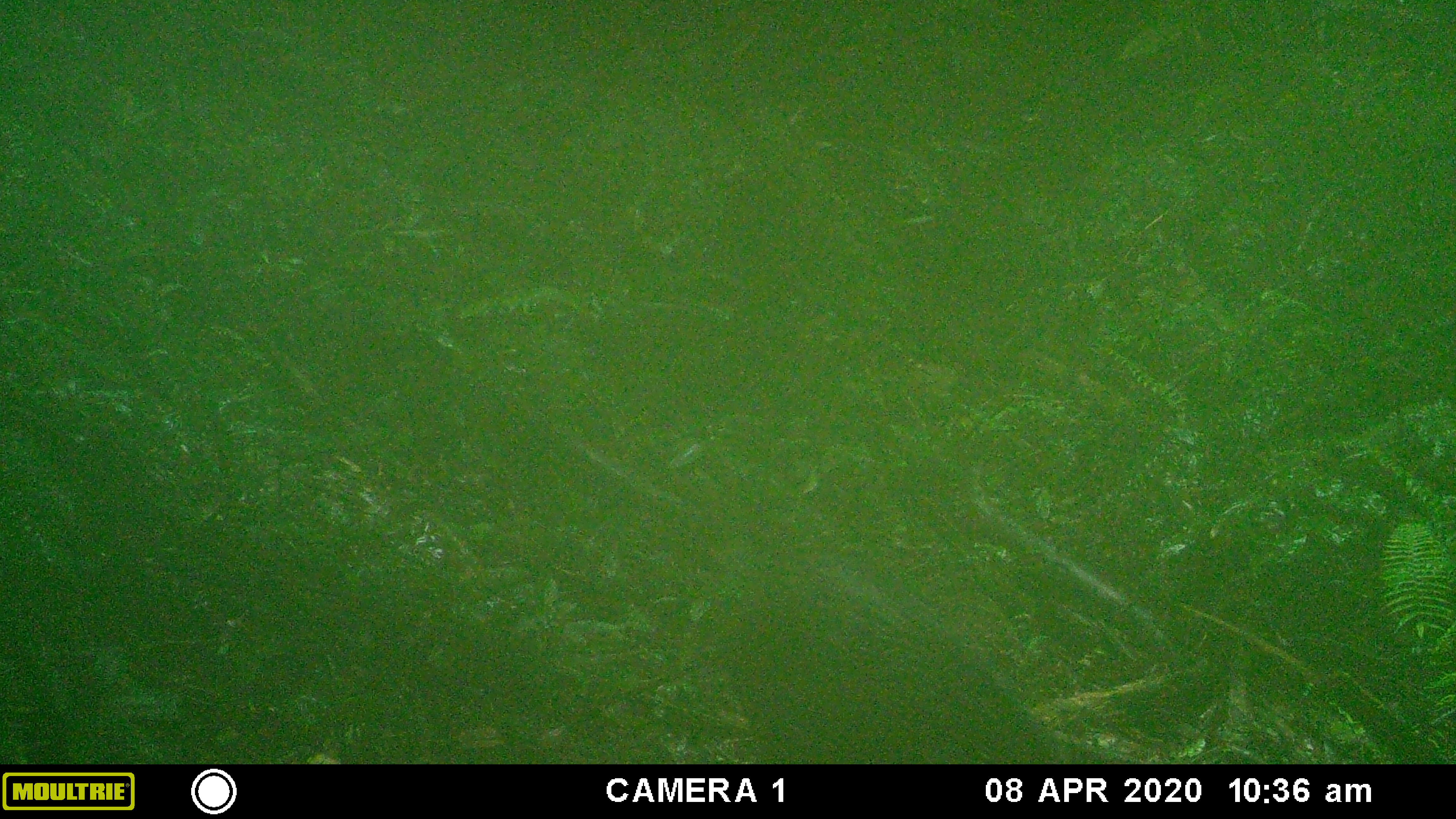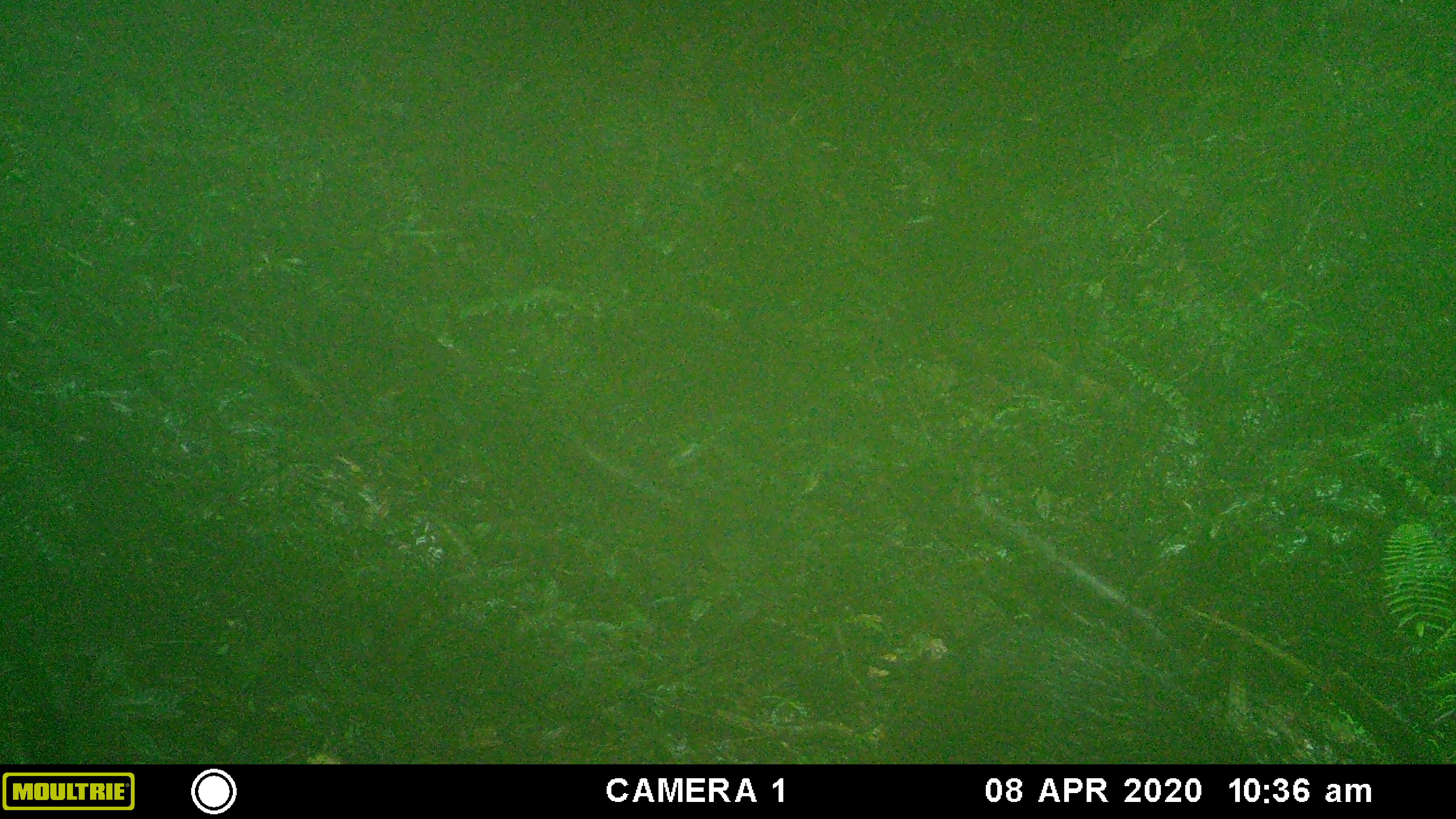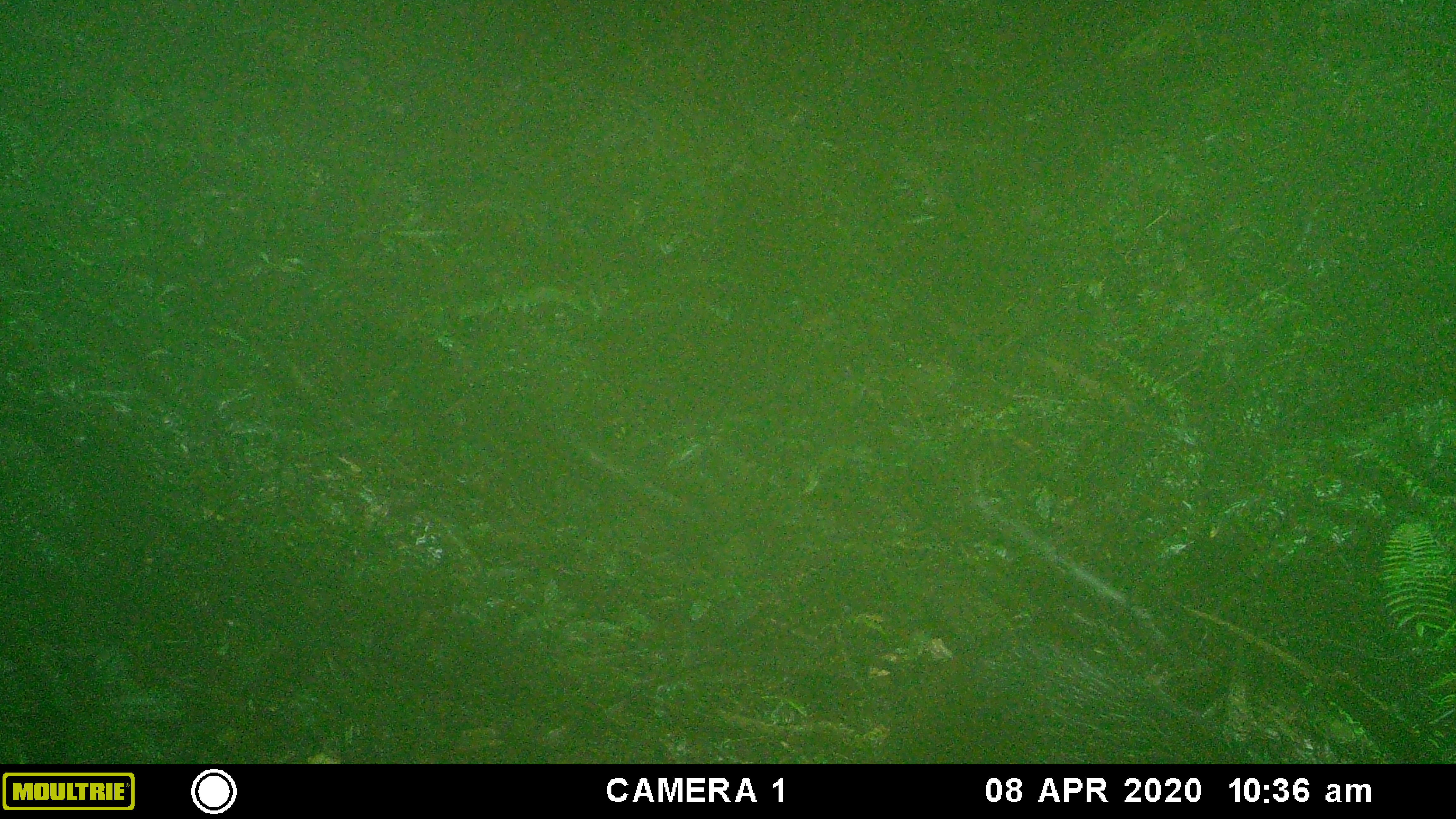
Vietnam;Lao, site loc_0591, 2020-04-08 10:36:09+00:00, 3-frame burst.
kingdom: Animalia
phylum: Chordata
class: Mammalia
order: Artiodactyla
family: Suidae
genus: Sus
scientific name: Sus scrofa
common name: eurasian wild pig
Eurasian wild pig (Sus scrofa). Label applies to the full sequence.